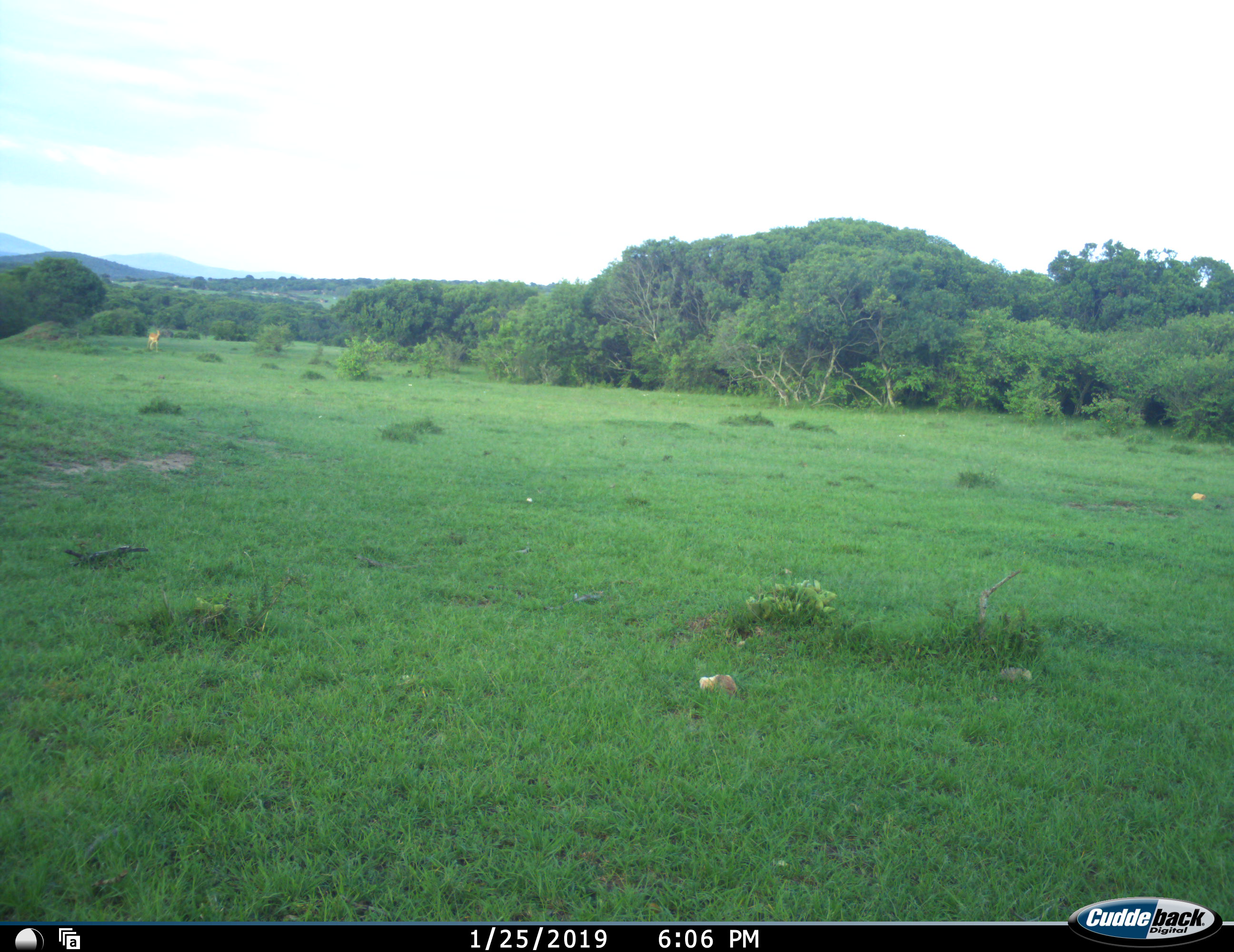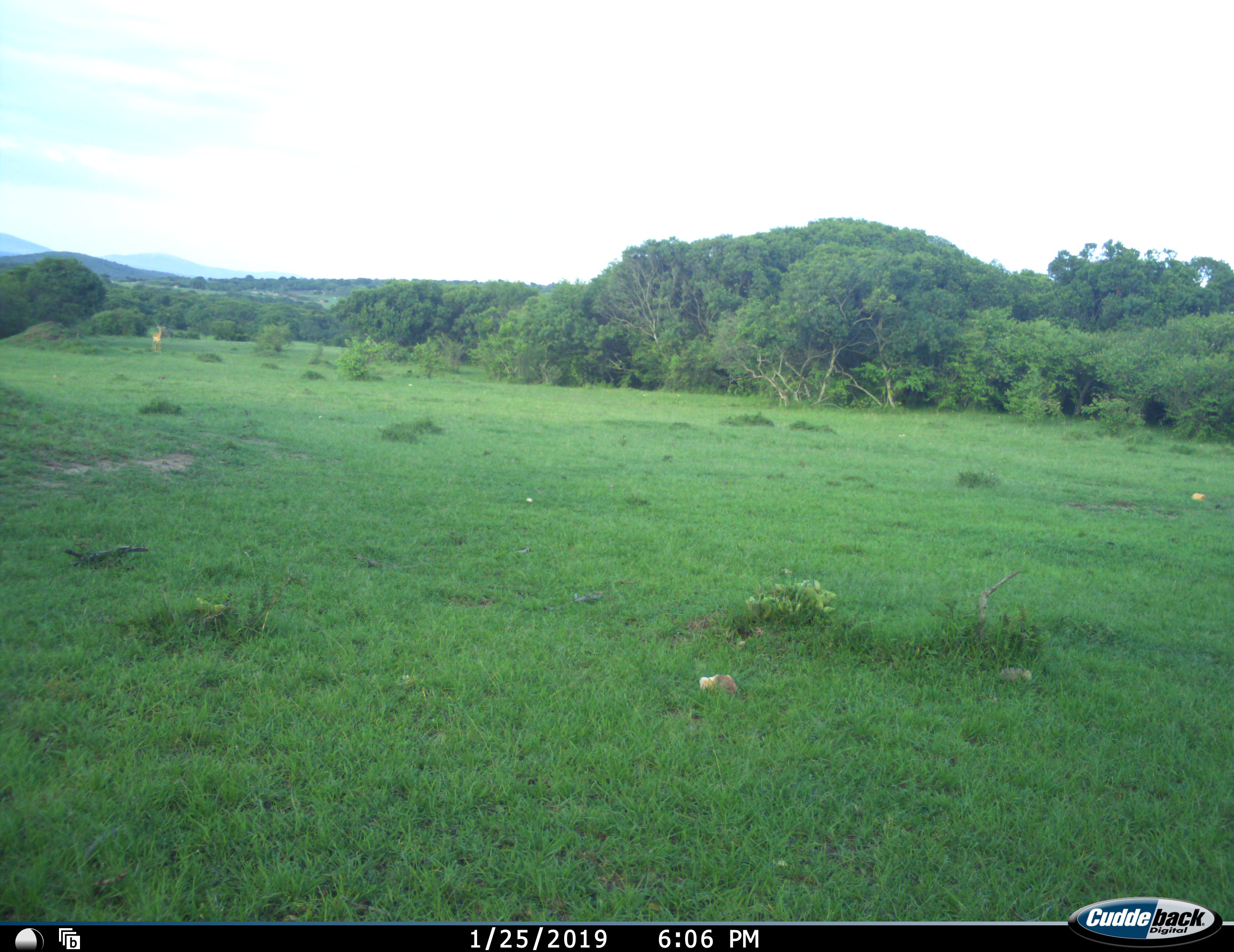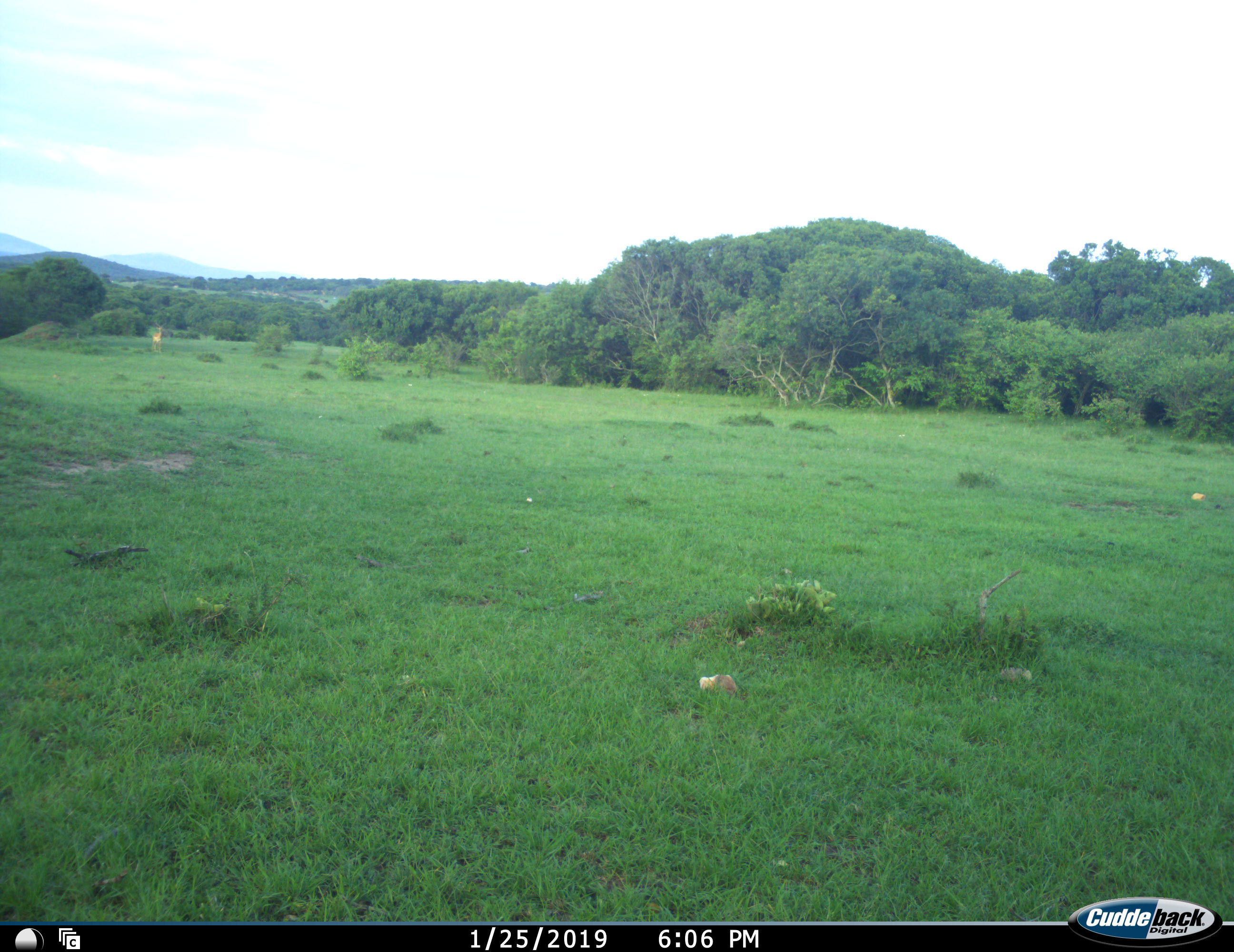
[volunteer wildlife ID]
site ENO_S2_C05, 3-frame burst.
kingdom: Animalia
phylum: Chordata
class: Mammalia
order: Artiodactyla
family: Bovidae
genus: Aepyceros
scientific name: Aepyceros melampus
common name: impala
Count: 1.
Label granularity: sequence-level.